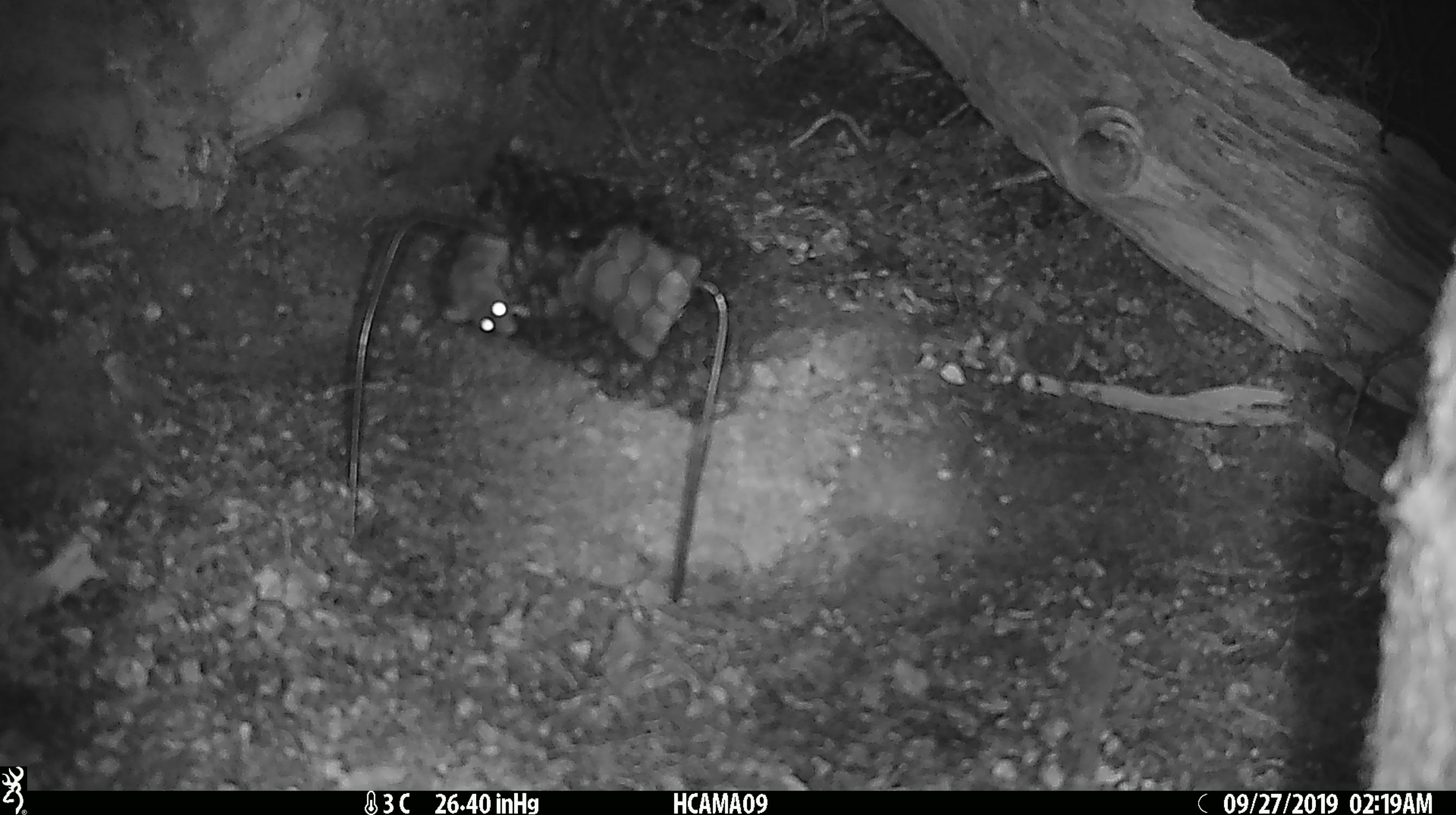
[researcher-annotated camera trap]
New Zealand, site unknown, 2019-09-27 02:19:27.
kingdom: Animalia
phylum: Chordata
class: Mammalia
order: Rodentia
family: Muridae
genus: Mus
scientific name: Mus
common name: mouse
Mouse (Mus).